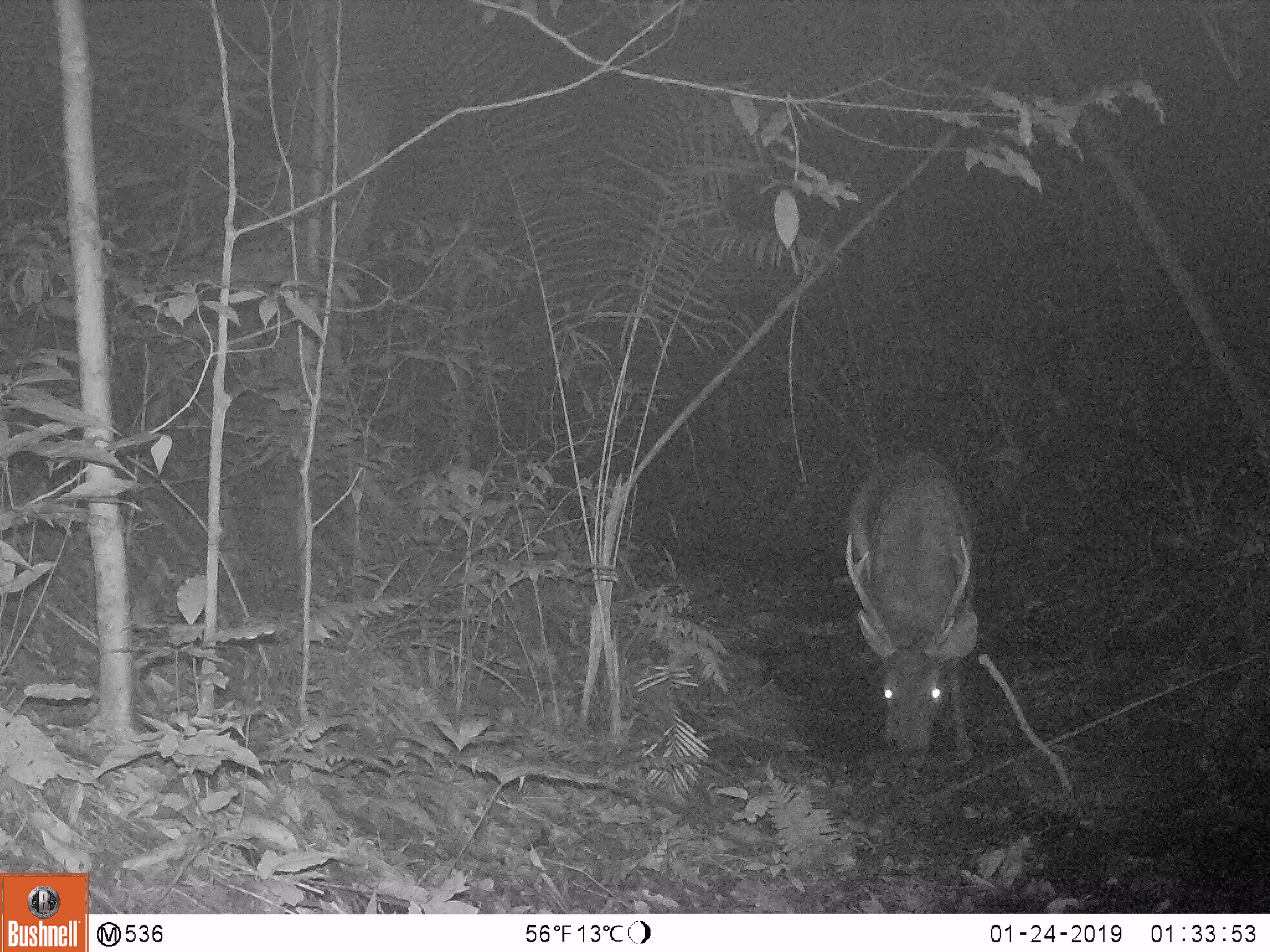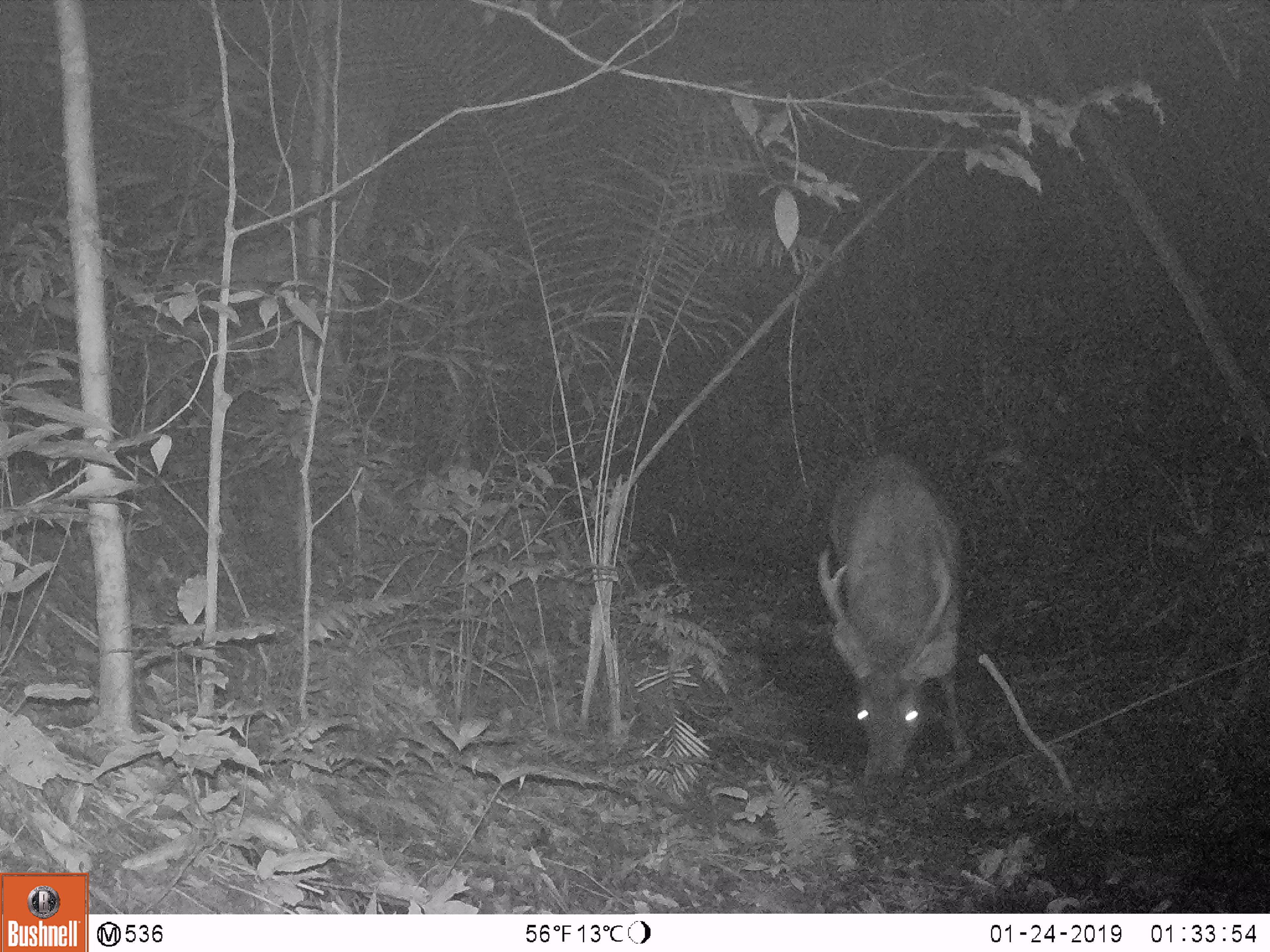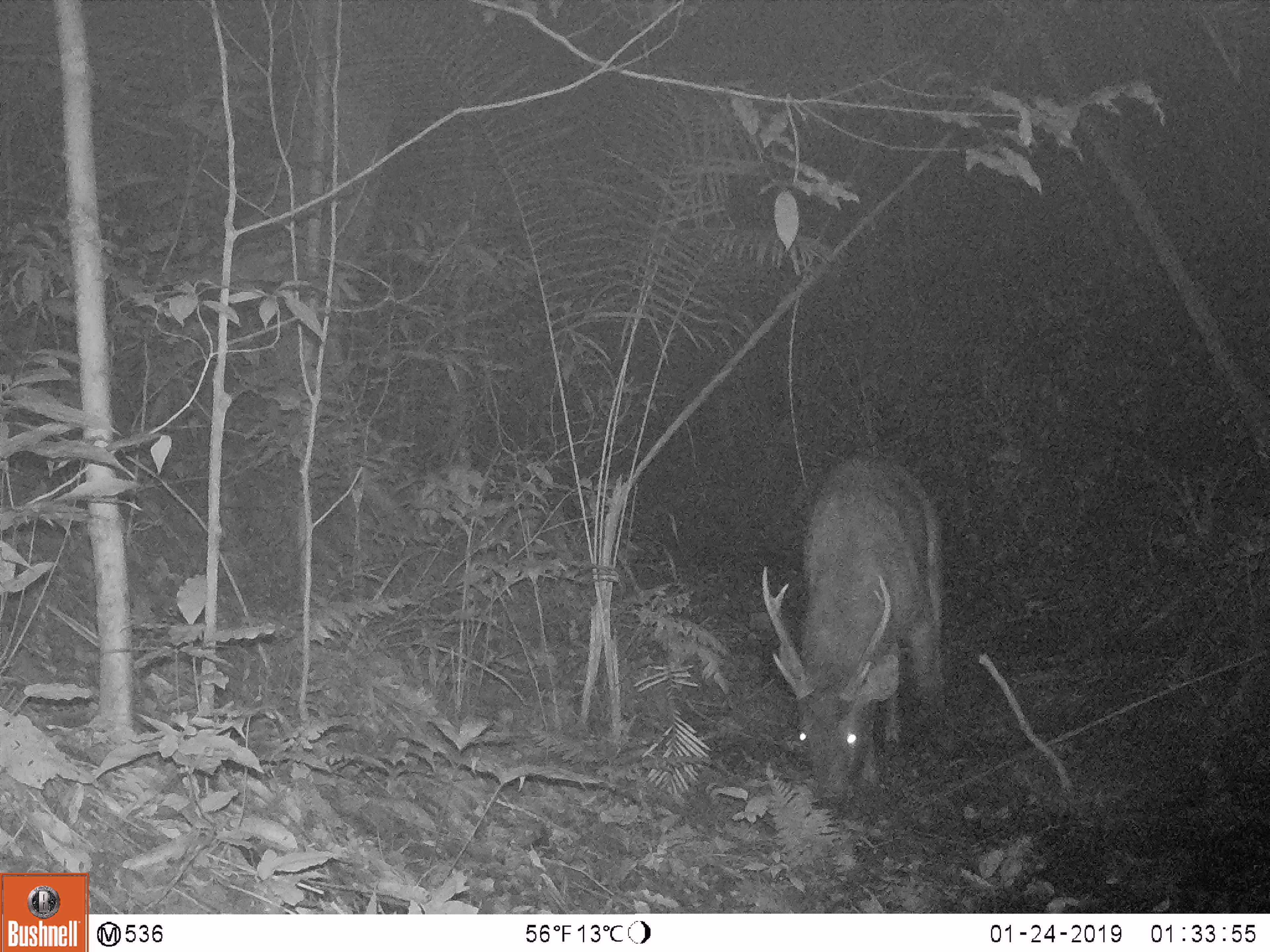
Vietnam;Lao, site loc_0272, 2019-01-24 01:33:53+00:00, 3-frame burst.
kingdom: Animalia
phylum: Chordata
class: Mammalia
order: Artiodactyla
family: Cervidae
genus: Rusa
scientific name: Rusa unicolor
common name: sambar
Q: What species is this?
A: Sambar (Rusa unicolor).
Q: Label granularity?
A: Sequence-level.